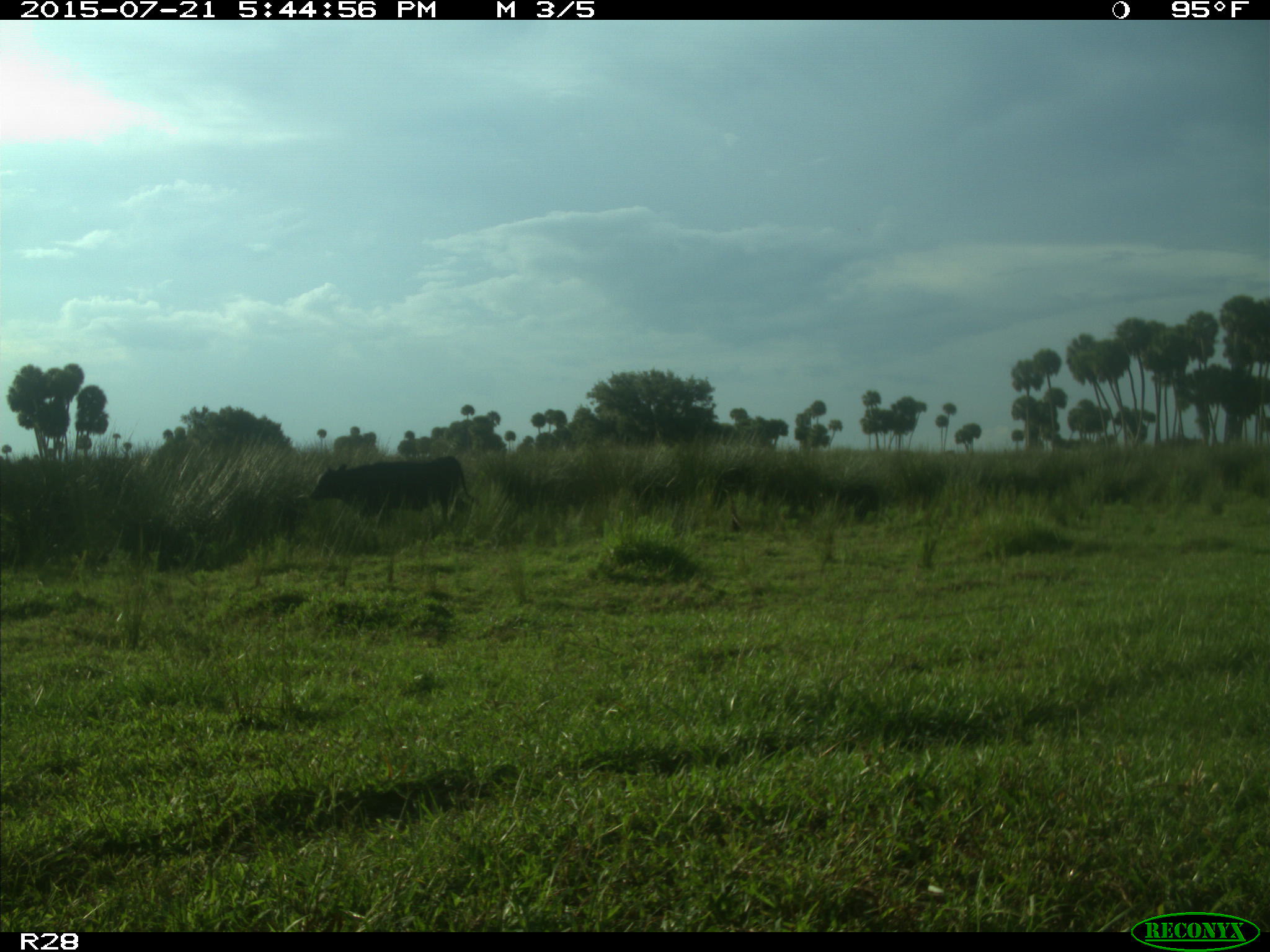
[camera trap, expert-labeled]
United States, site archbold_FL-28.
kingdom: Animalia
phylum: Chordata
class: Mammalia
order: Artiodactyla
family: Bovidae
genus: Bos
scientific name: Bos taurus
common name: domestic cow